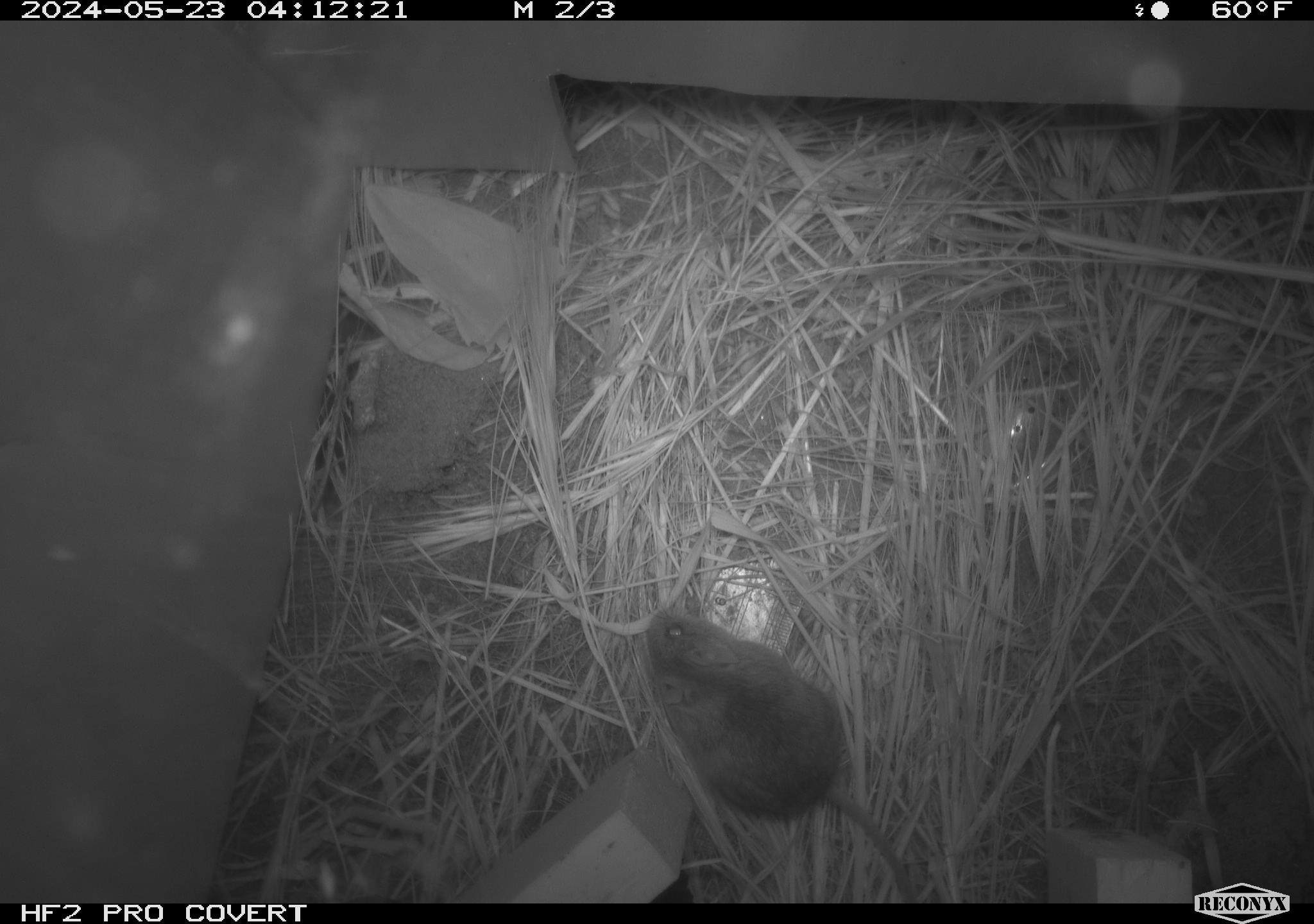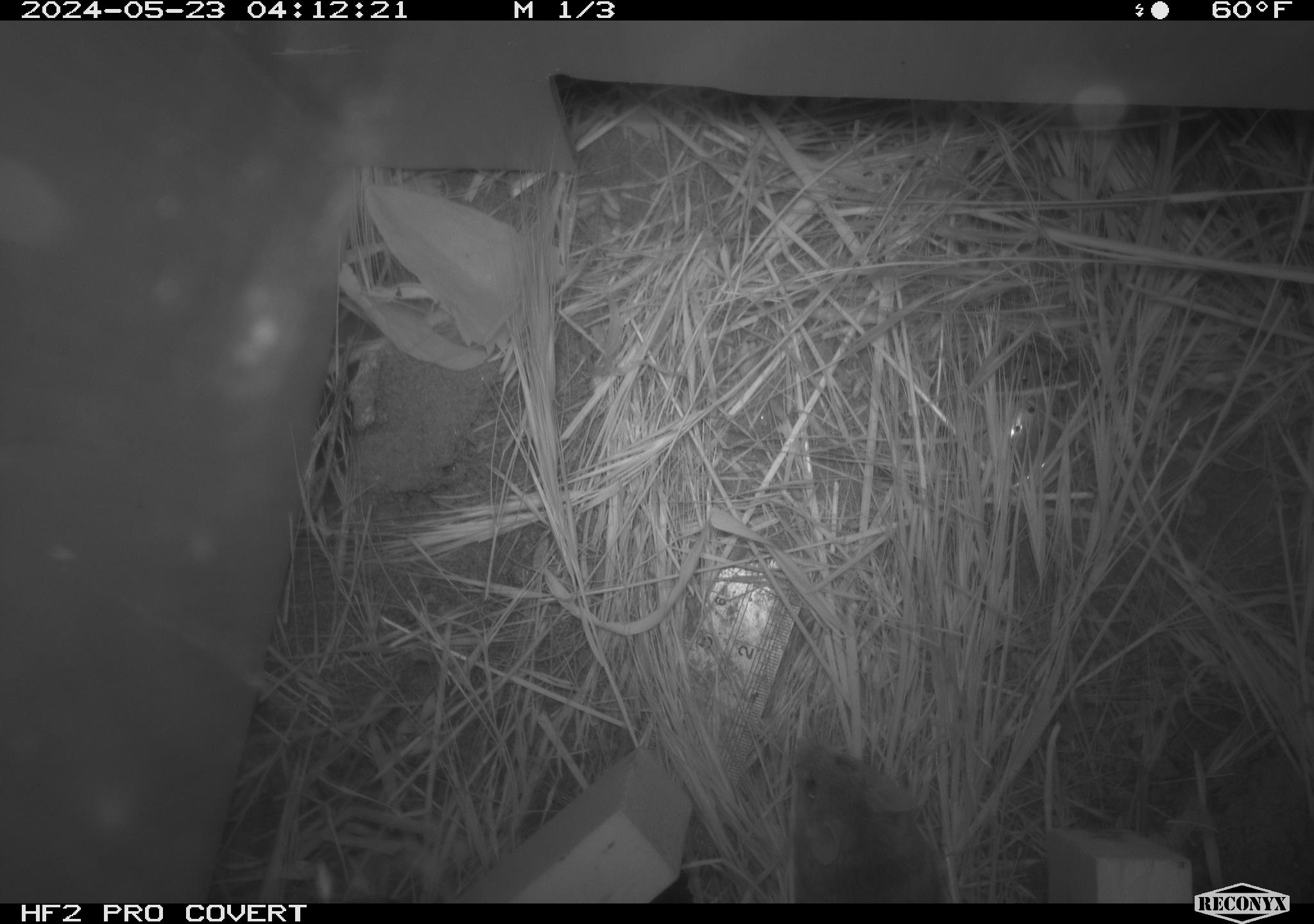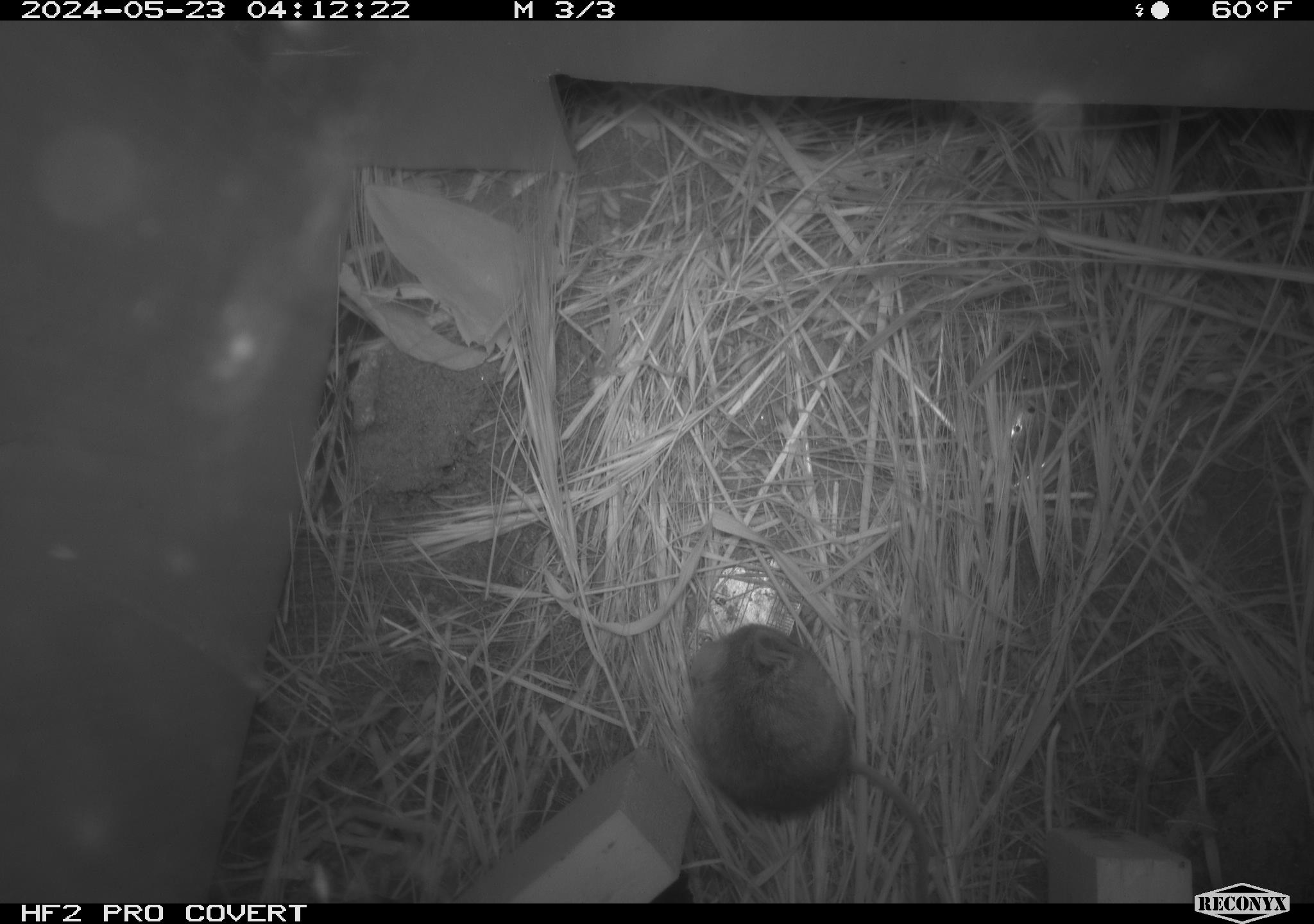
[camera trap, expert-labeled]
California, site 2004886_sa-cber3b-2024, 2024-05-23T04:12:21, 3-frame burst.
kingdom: Animalia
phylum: Chordata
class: Mammalia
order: Rodentia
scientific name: Rodentia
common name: mouse species